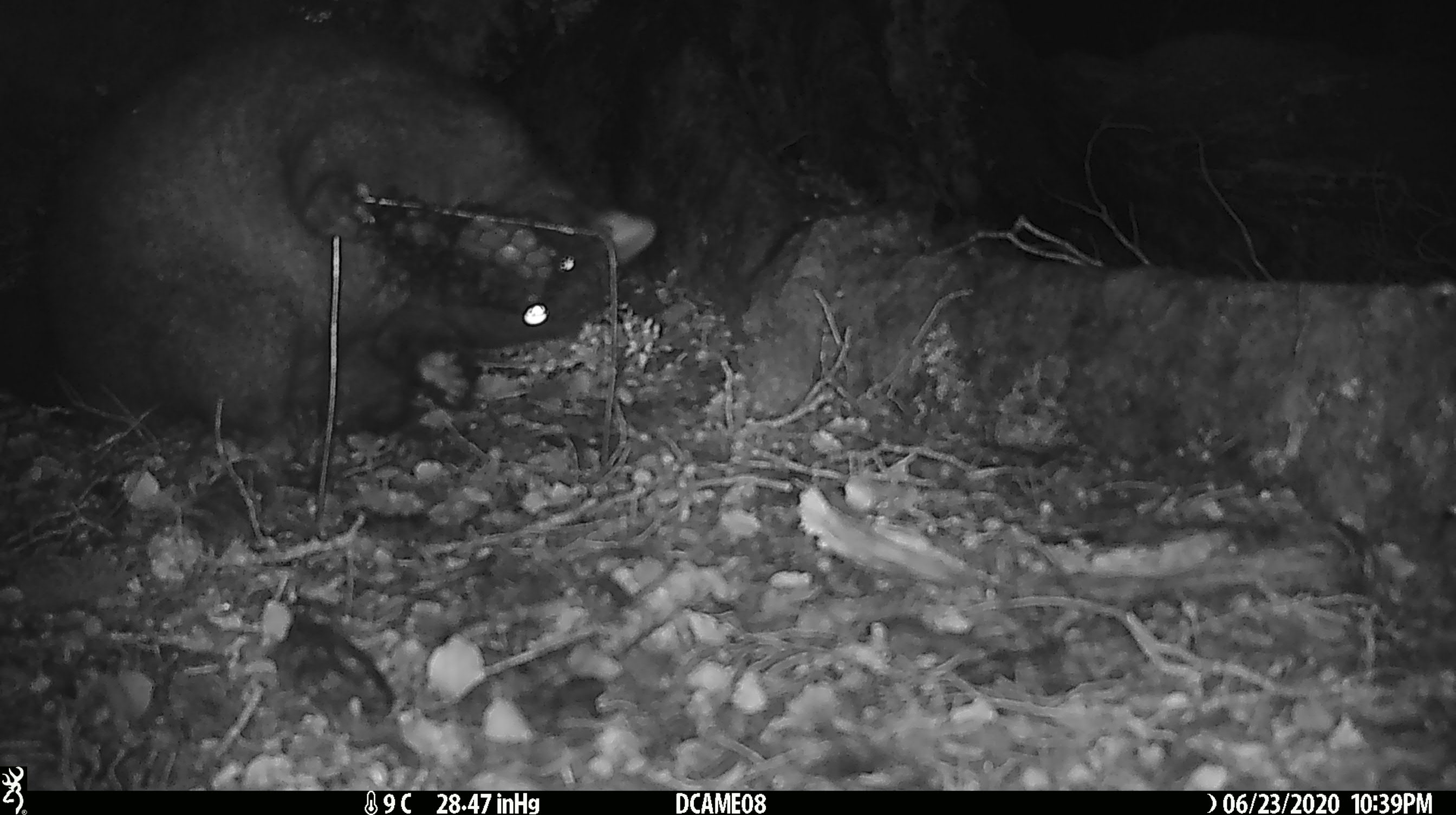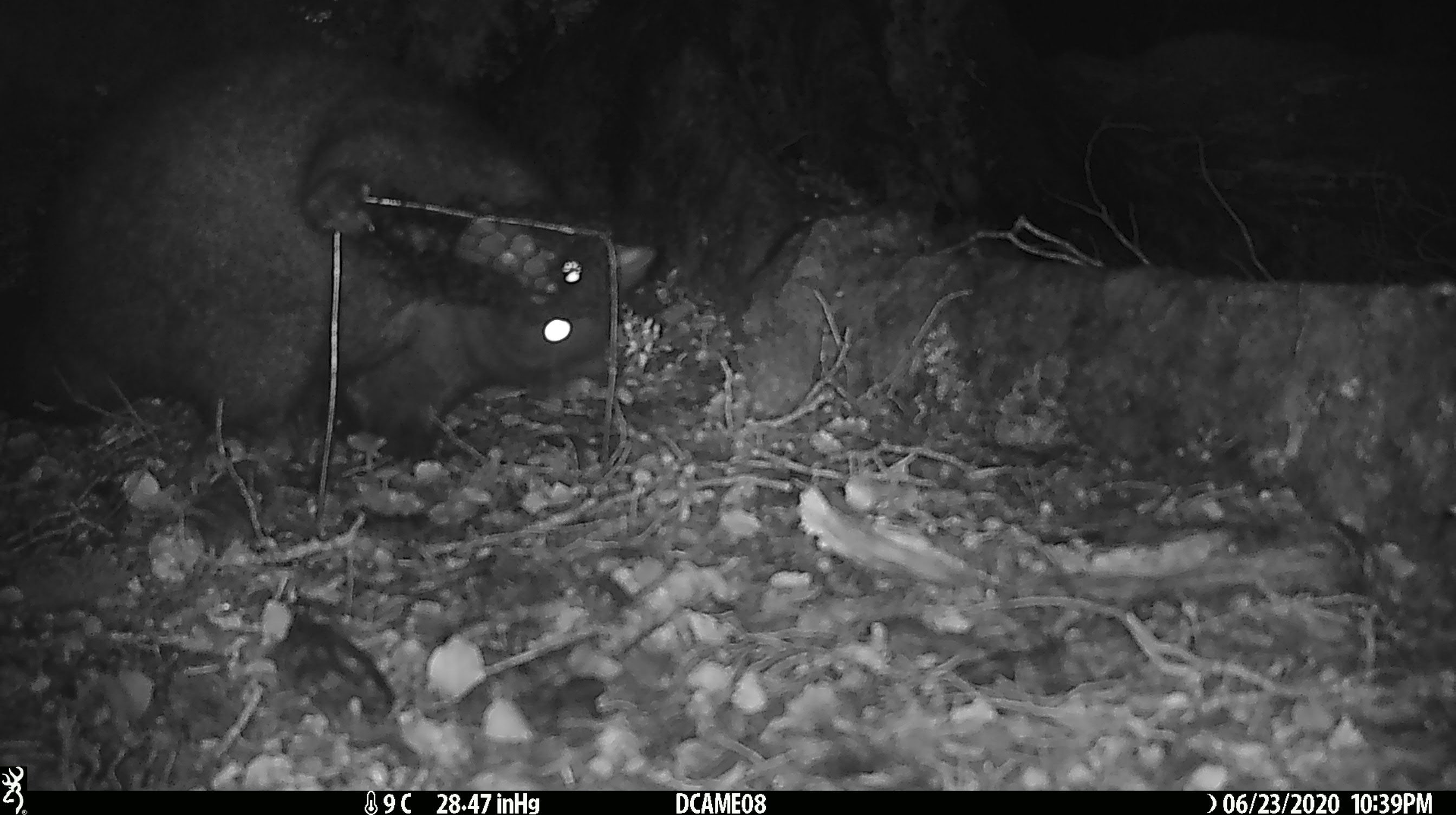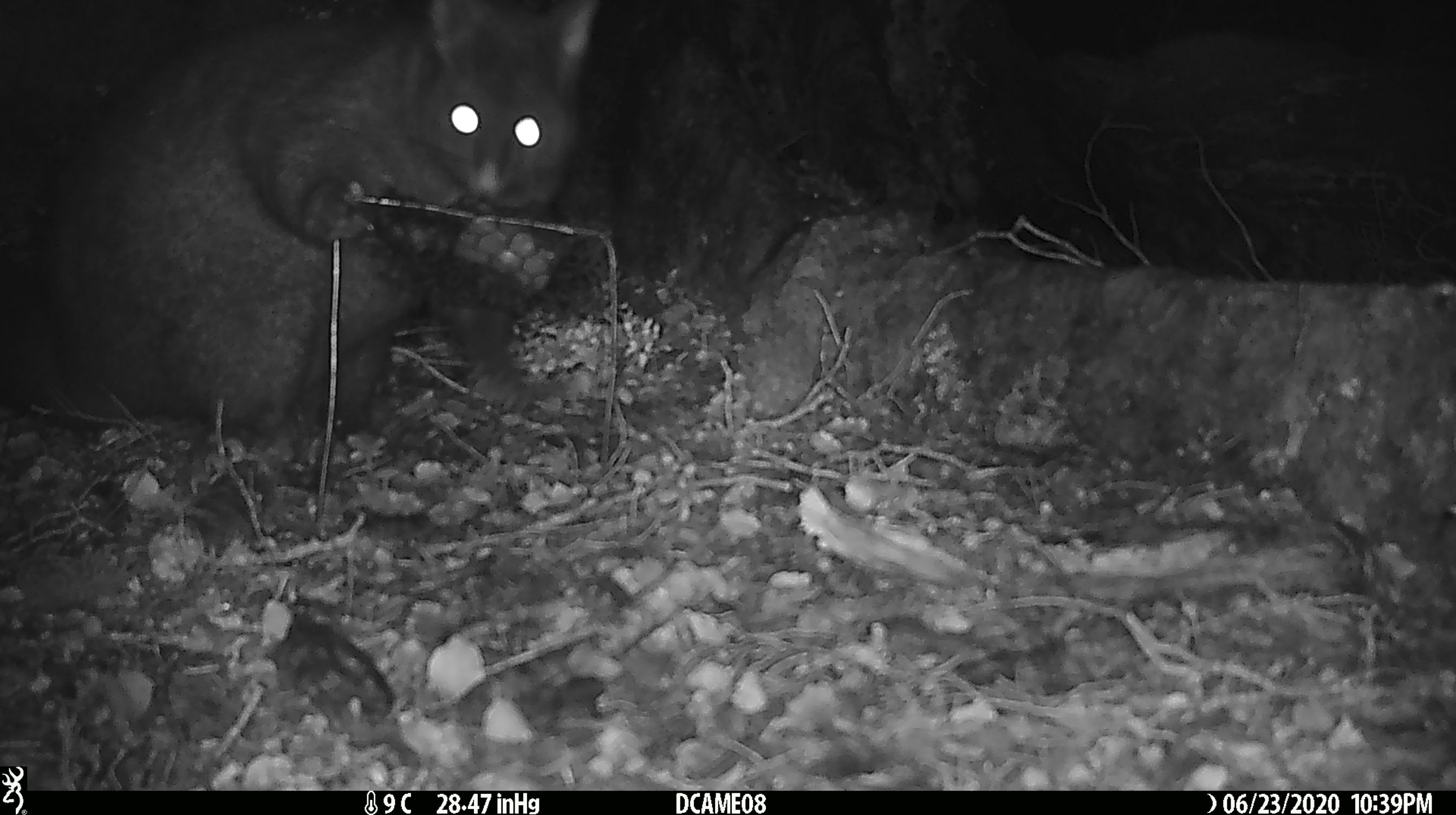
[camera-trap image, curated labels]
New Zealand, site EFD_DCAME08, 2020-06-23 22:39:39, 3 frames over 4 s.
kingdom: Animalia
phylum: Chordata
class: Mammalia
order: Diprotodontia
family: Phalangeridae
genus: Trichosurus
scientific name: Trichosurus vulpecula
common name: common brushtail possum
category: possum